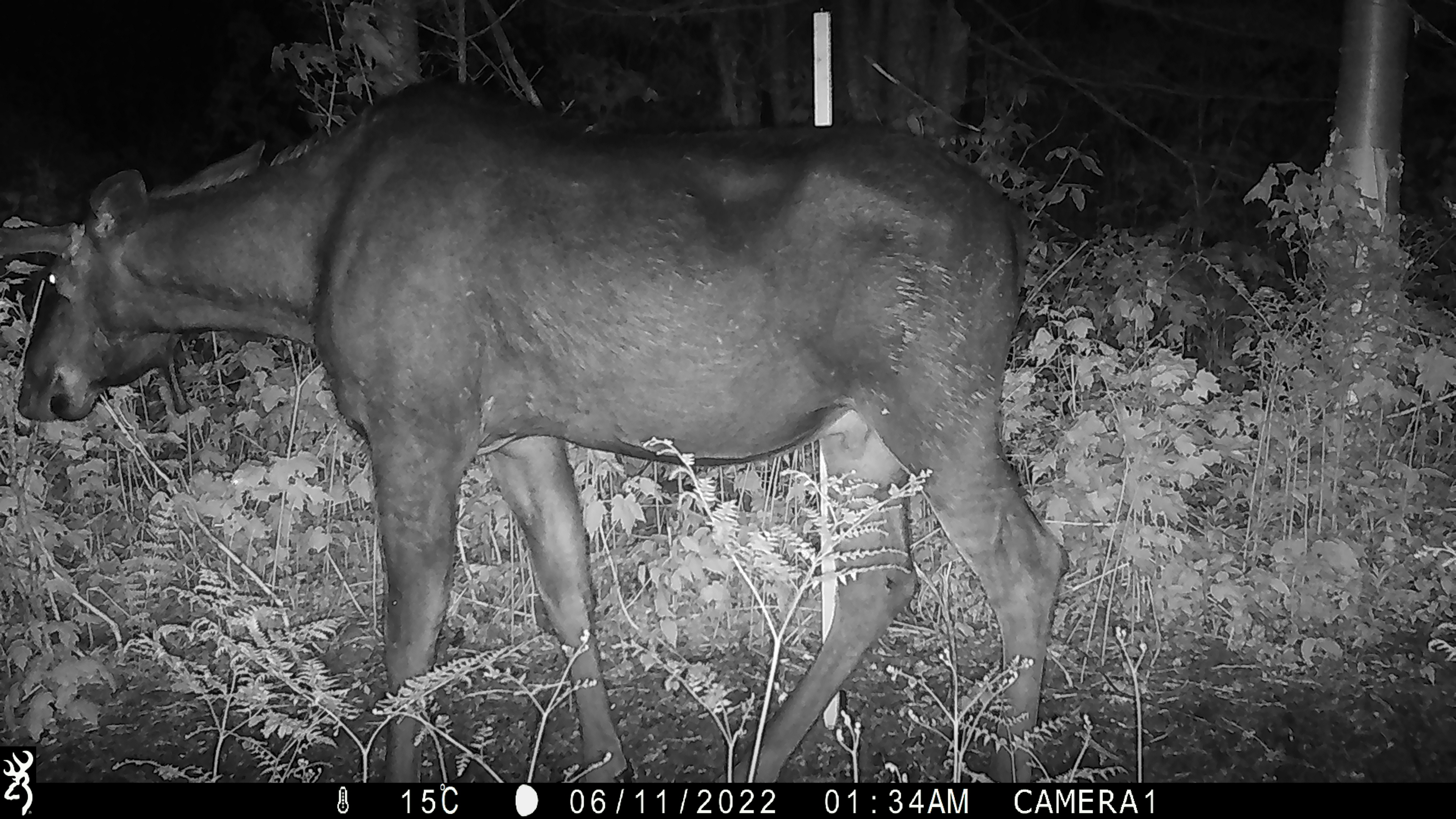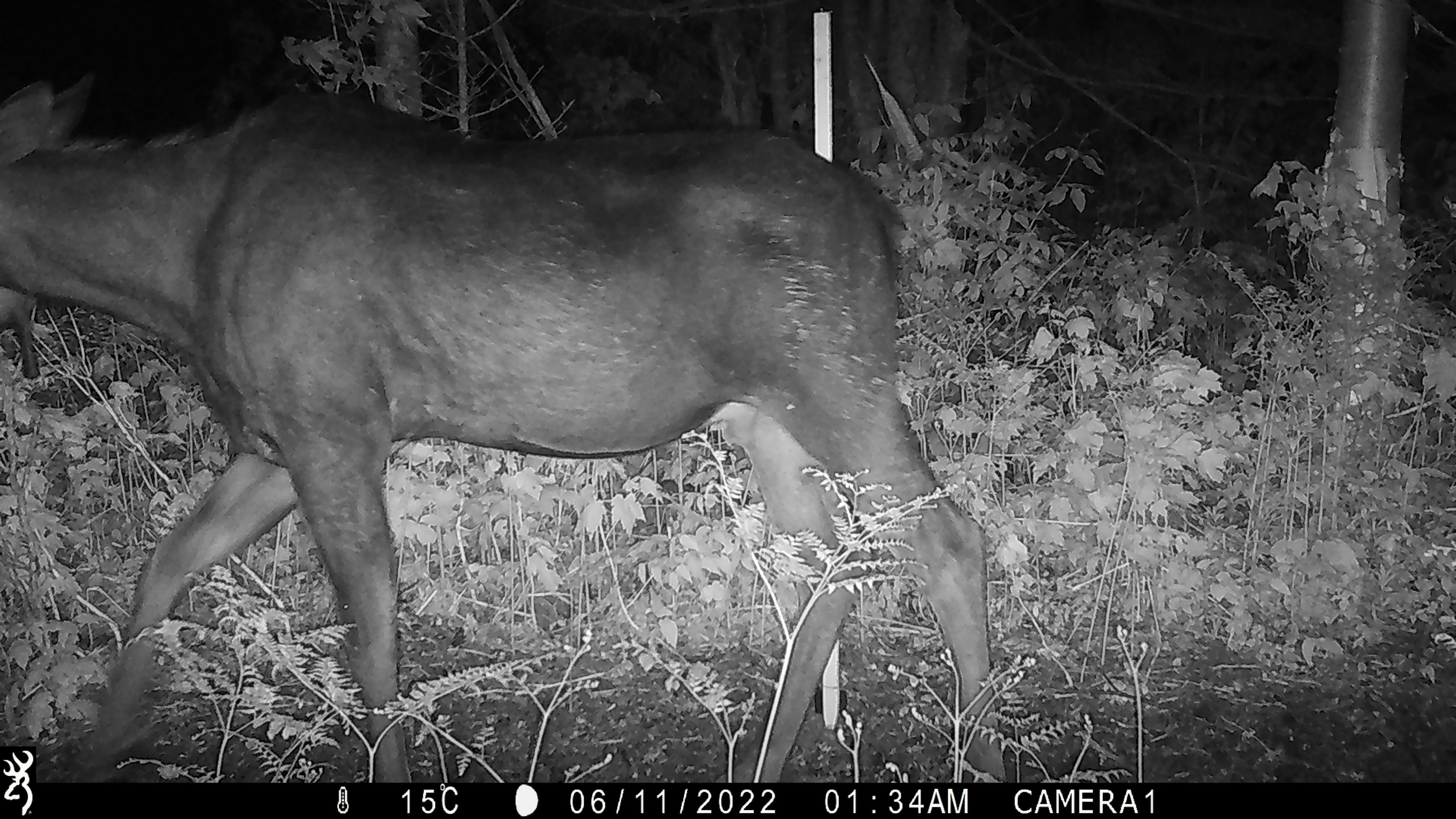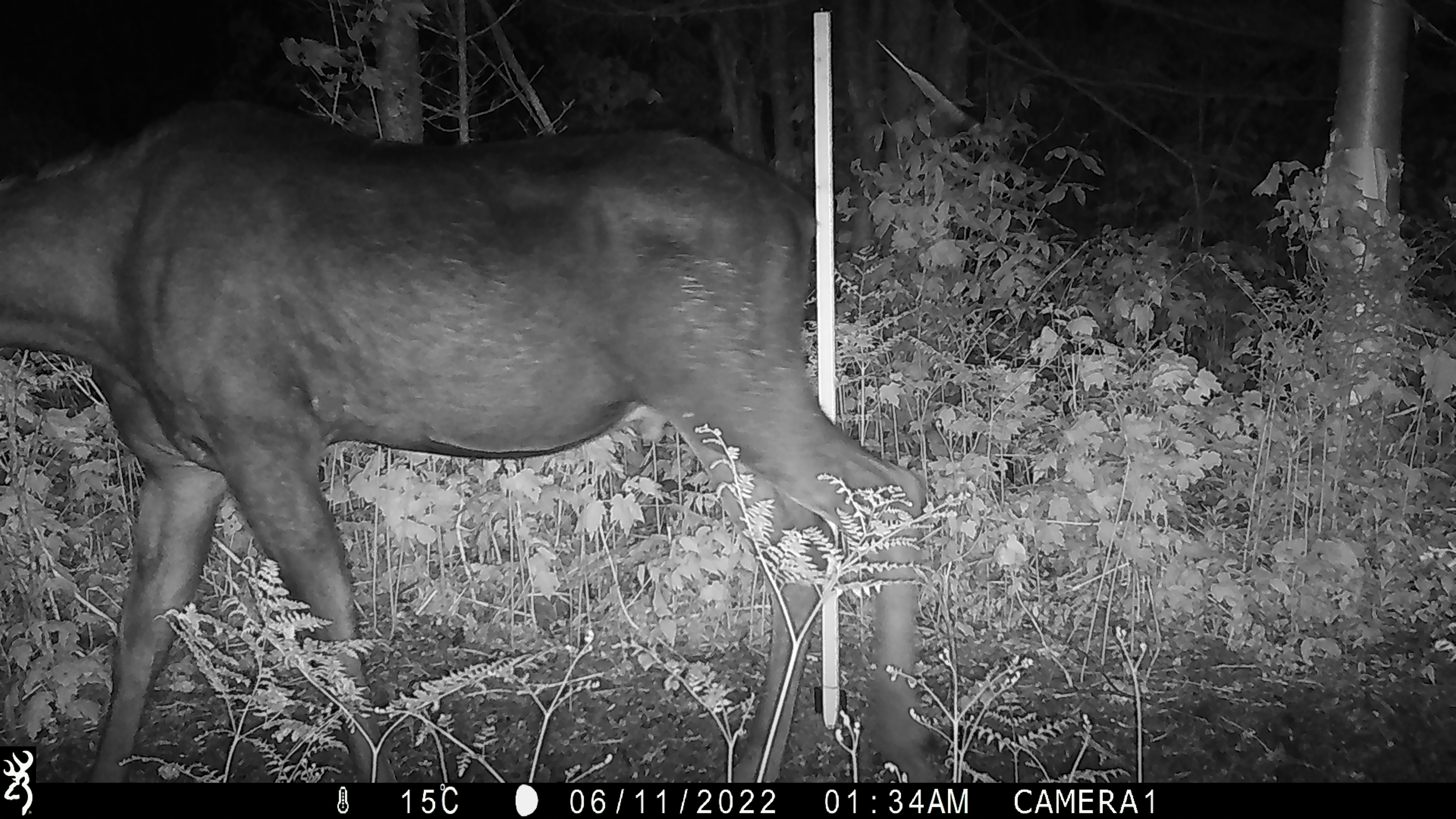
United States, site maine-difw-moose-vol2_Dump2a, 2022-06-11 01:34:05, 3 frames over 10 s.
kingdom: Animalia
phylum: Chordata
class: Mammalia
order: Artiodactyla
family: Cervidae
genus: Alces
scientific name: Alces alces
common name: moose